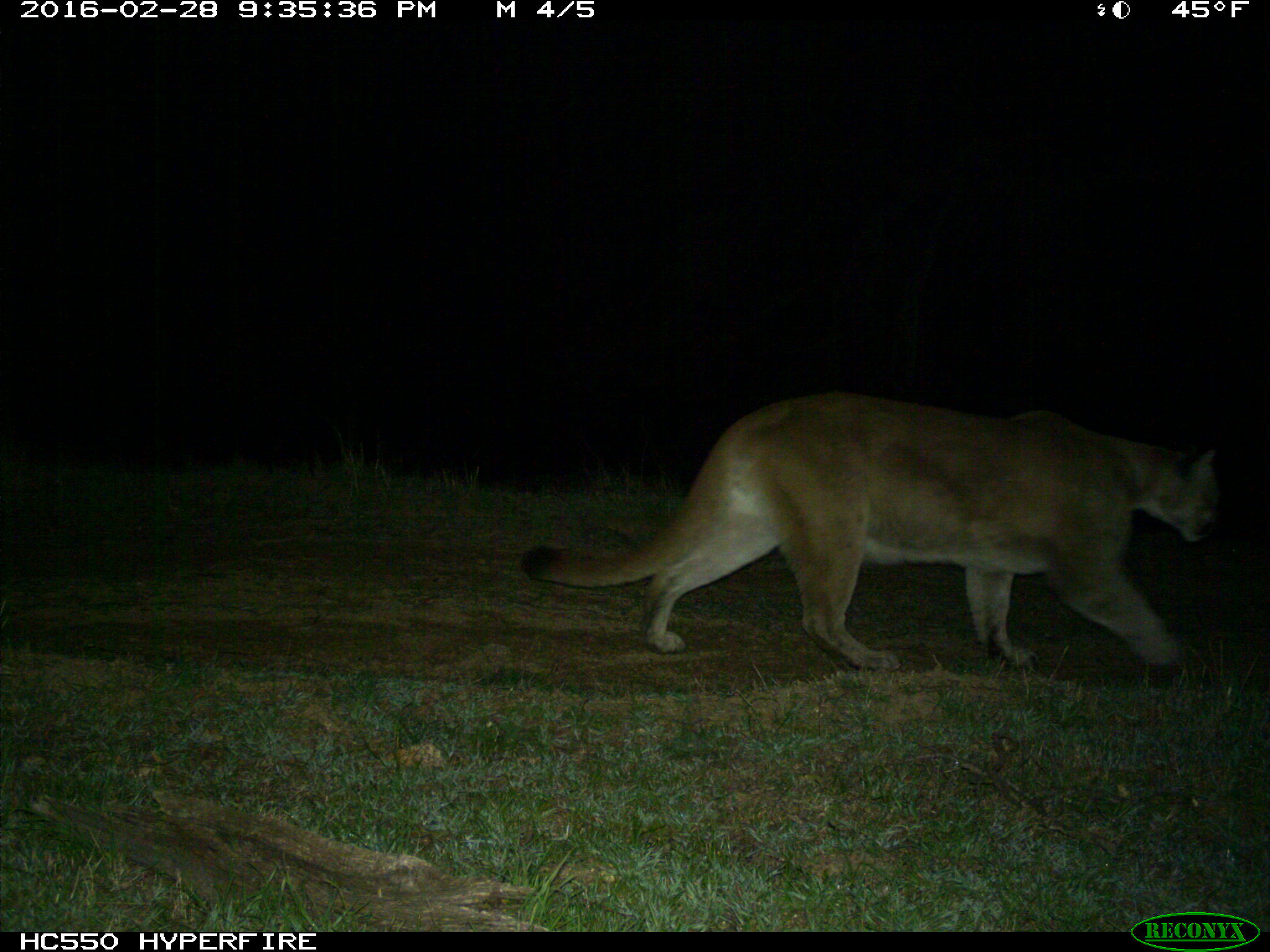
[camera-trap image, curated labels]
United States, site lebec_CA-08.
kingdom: Animalia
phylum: Chordata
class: Mammalia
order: Carnivora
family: Felidae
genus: Puma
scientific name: Puma concolor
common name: mountain lion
Puma concolor (mountain lion).